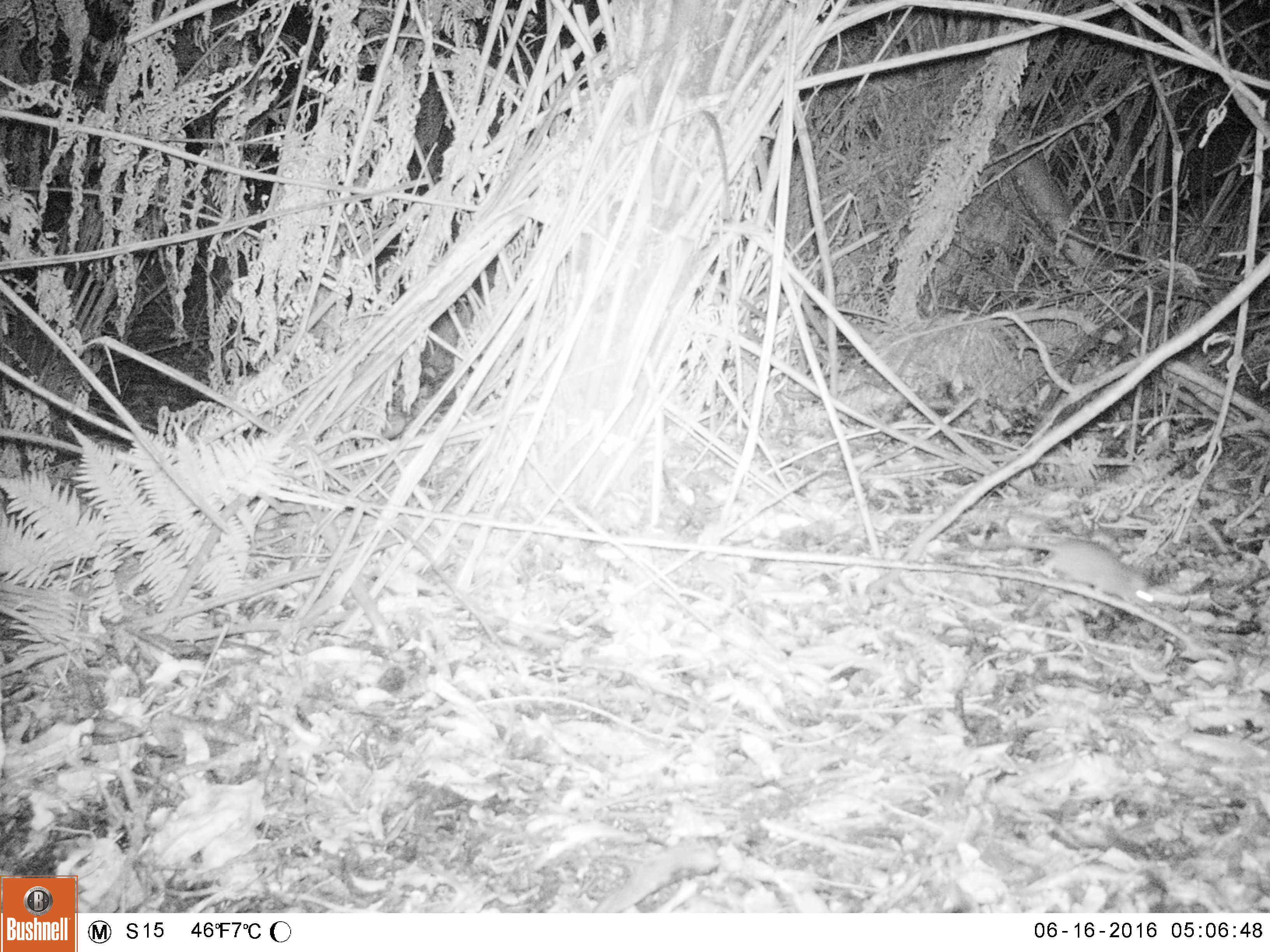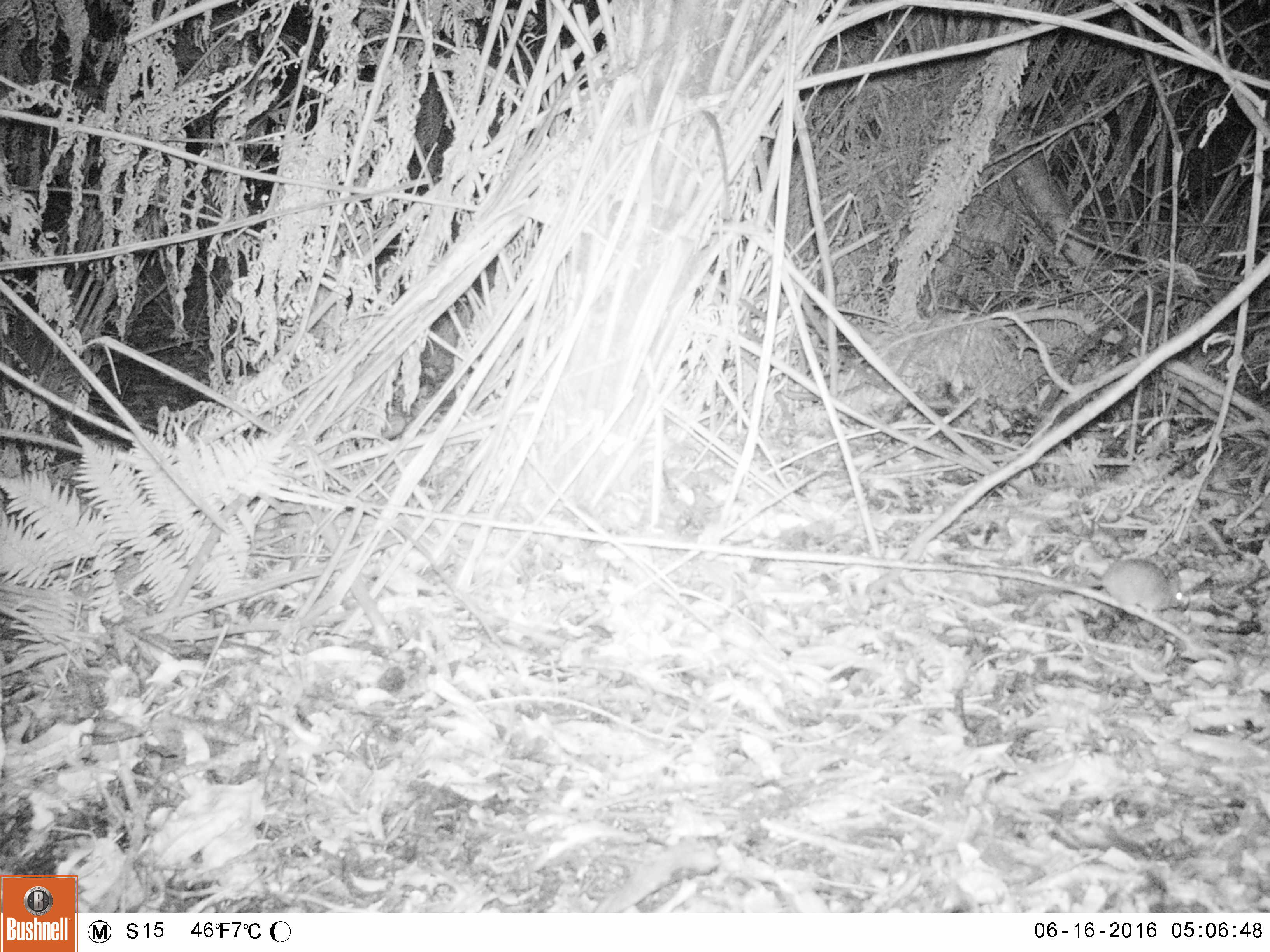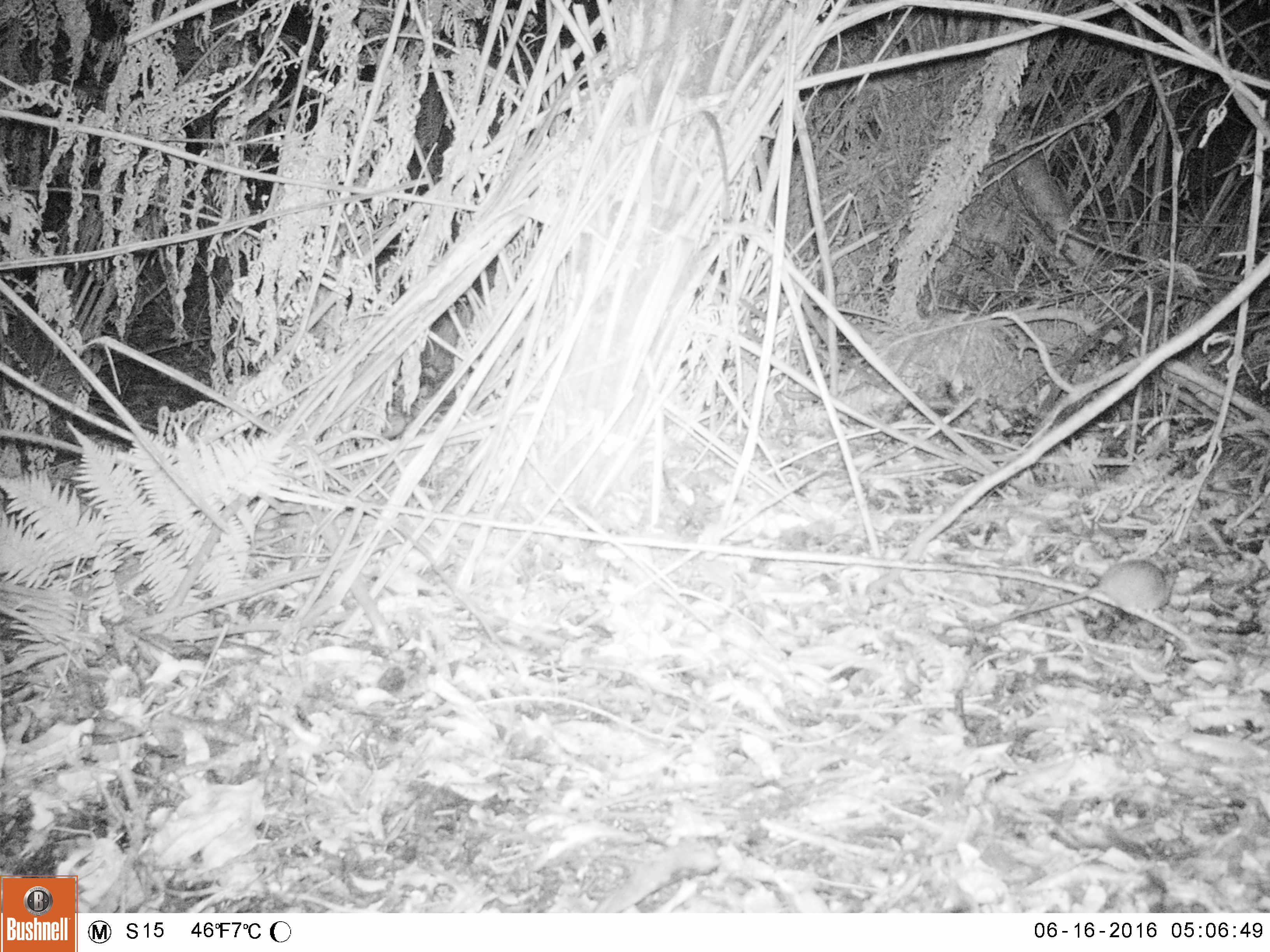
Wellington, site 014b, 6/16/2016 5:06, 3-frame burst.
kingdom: Animalia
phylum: Chordata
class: Mammalia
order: Rodentia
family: Muridae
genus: Rattus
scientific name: Rattus norvegicus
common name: norway rat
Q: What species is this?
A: Norway rat (Rattus norvegicus).